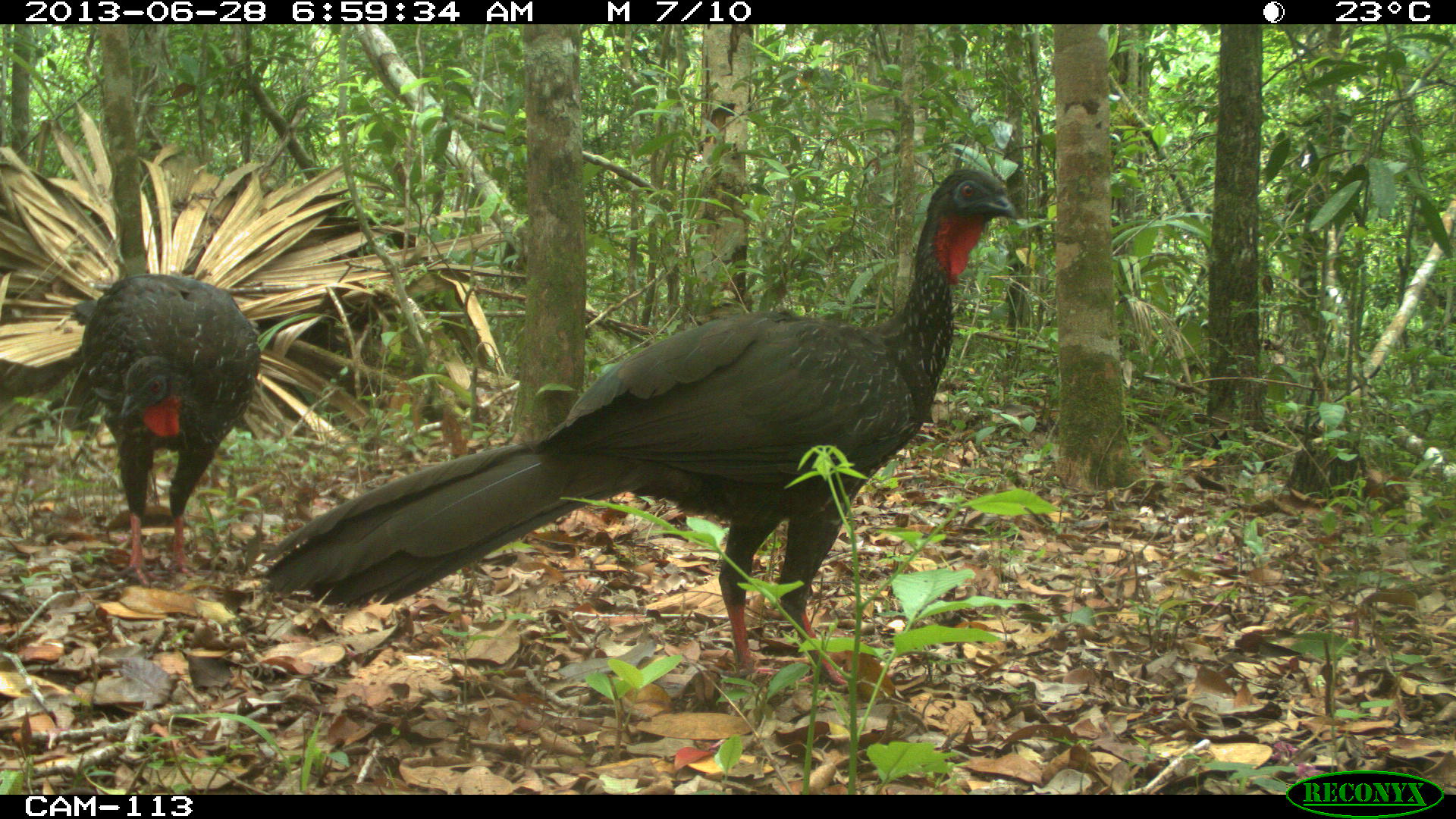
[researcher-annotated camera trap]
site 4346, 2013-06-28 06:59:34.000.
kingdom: Animalia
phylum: Chordata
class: Aves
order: Galliformes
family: Cracidae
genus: Penelope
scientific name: Penelope purpurascens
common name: crested guan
Penelope purpurascens (crested guan), count 2.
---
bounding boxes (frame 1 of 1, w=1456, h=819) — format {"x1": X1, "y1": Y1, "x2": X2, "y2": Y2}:
penelope purpurascens: {"x1": 257, "y1": 166, "x2": 1017, "y2": 686}; {"x1": 60, "y1": 271, "x2": 261, "y2": 585}